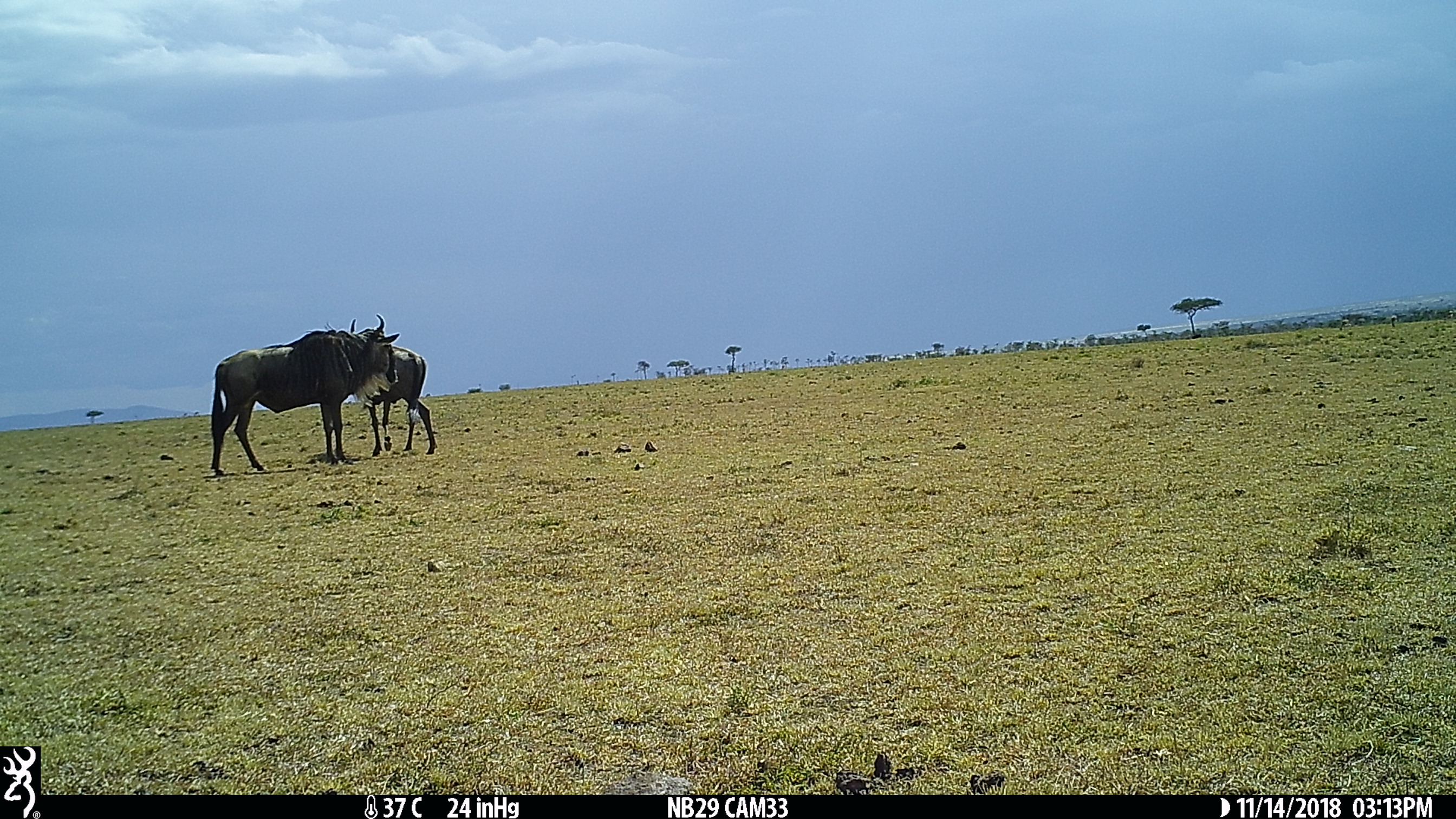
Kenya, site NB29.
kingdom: Animalia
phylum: Chordata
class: Mammalia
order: Artiodactyla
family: Bovidae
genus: Connochaetes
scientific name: Connochaetes taurinus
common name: blue wildebeest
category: wildebeest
Wildebeest (blue wildebeest) (Connochaetes taurinus).